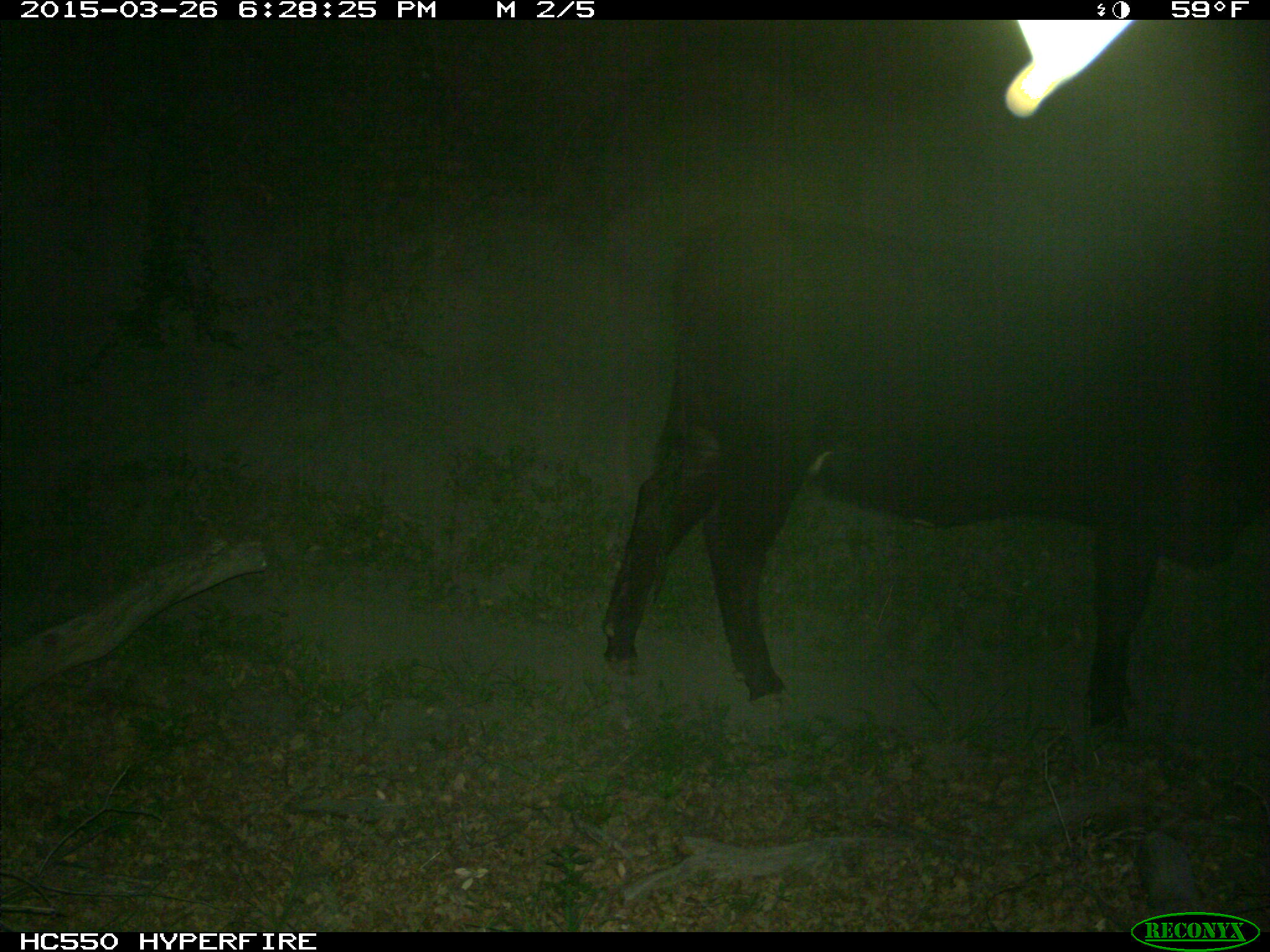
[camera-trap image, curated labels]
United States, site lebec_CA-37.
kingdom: Animalia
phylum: Chordata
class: Mammalia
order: Artiodactyla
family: Bovidae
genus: Bos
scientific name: Bos taurus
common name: domestic cow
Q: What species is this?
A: Bos taurus (domestic cow).